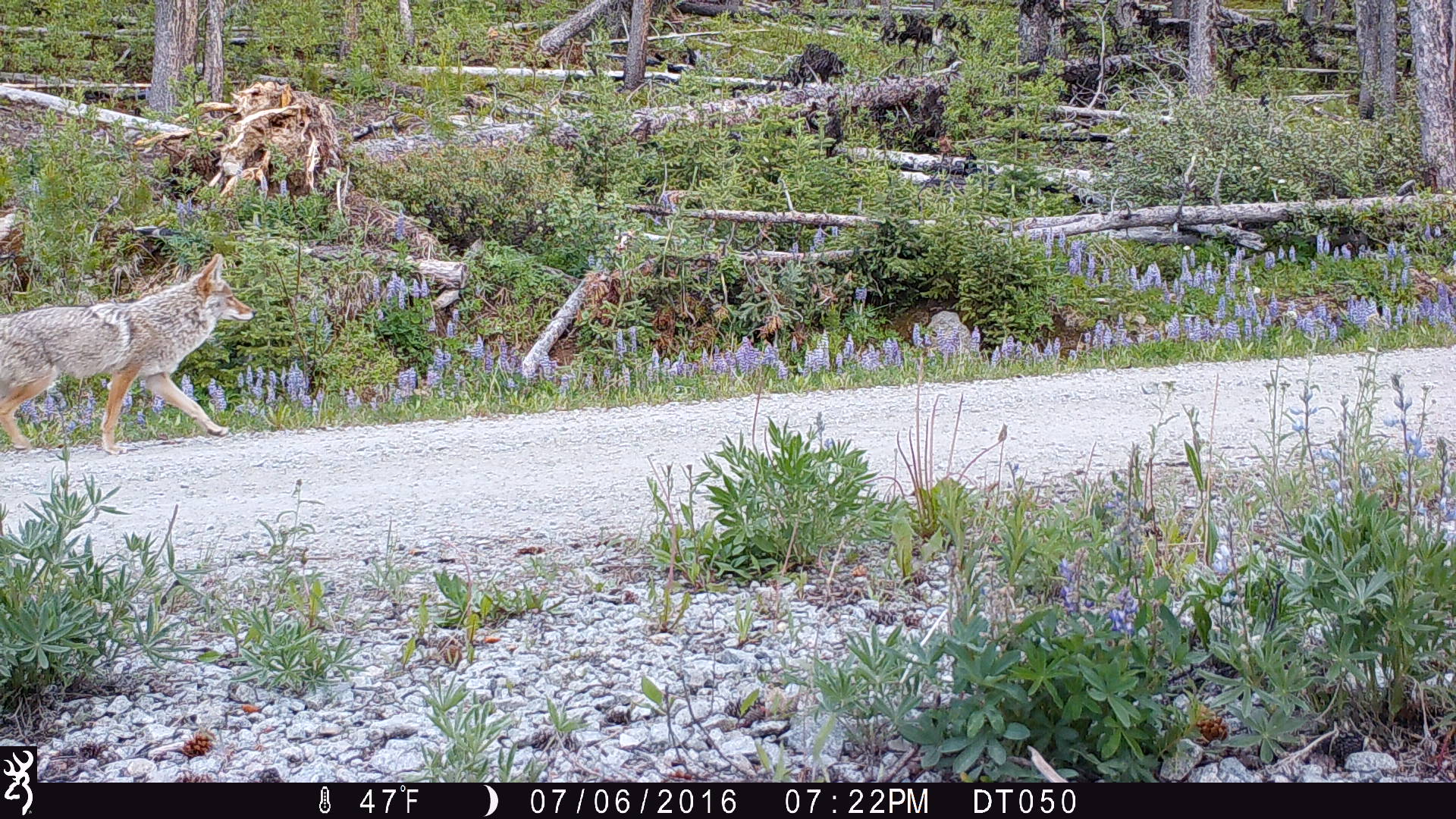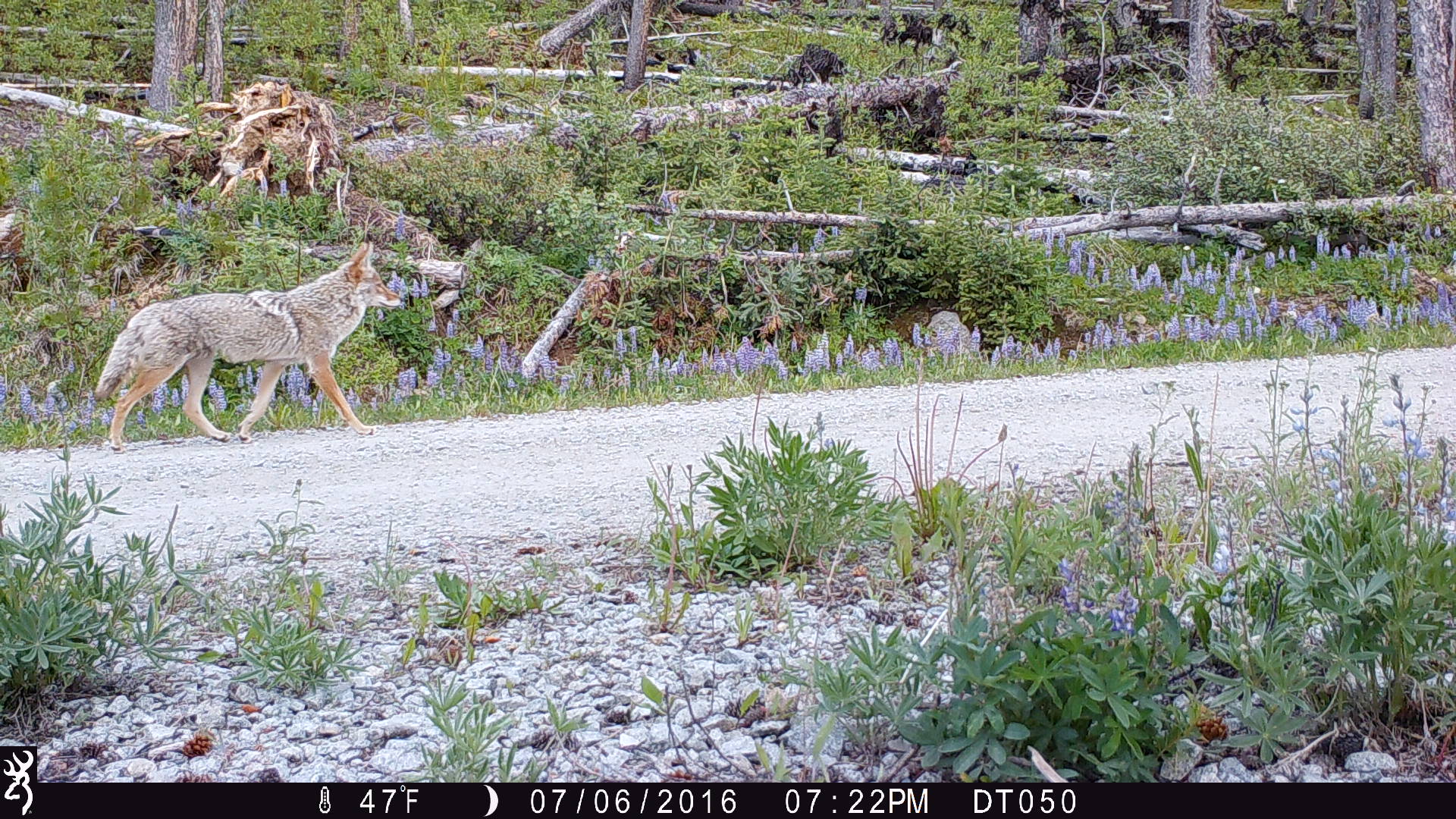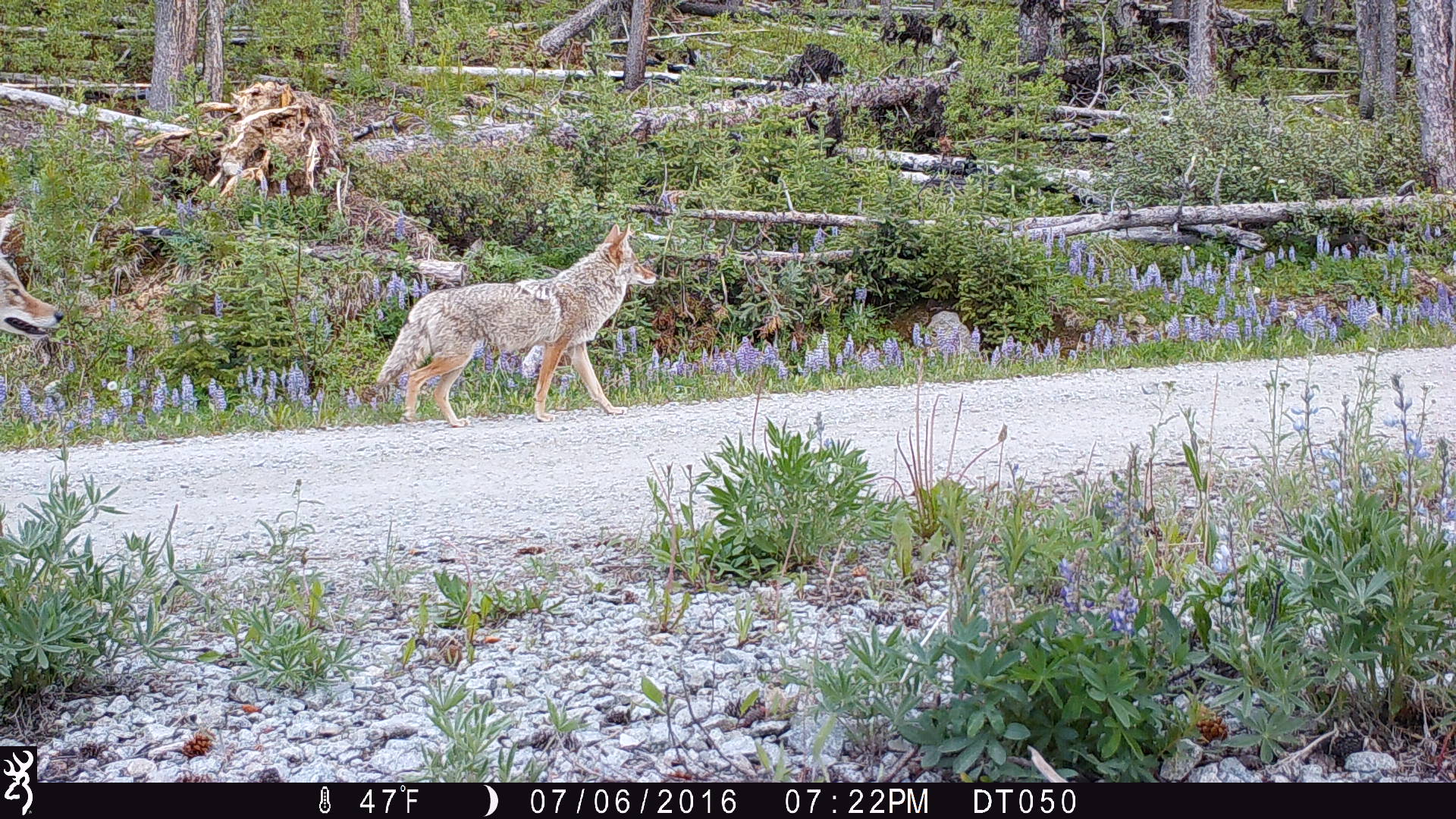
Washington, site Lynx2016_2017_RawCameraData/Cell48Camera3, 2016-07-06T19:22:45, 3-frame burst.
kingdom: Animalia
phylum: Chordata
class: Mammalia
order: Carnivora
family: Canidae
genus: Canis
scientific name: Canis latrans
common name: coyote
Canis latrans (coyote). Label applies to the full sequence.